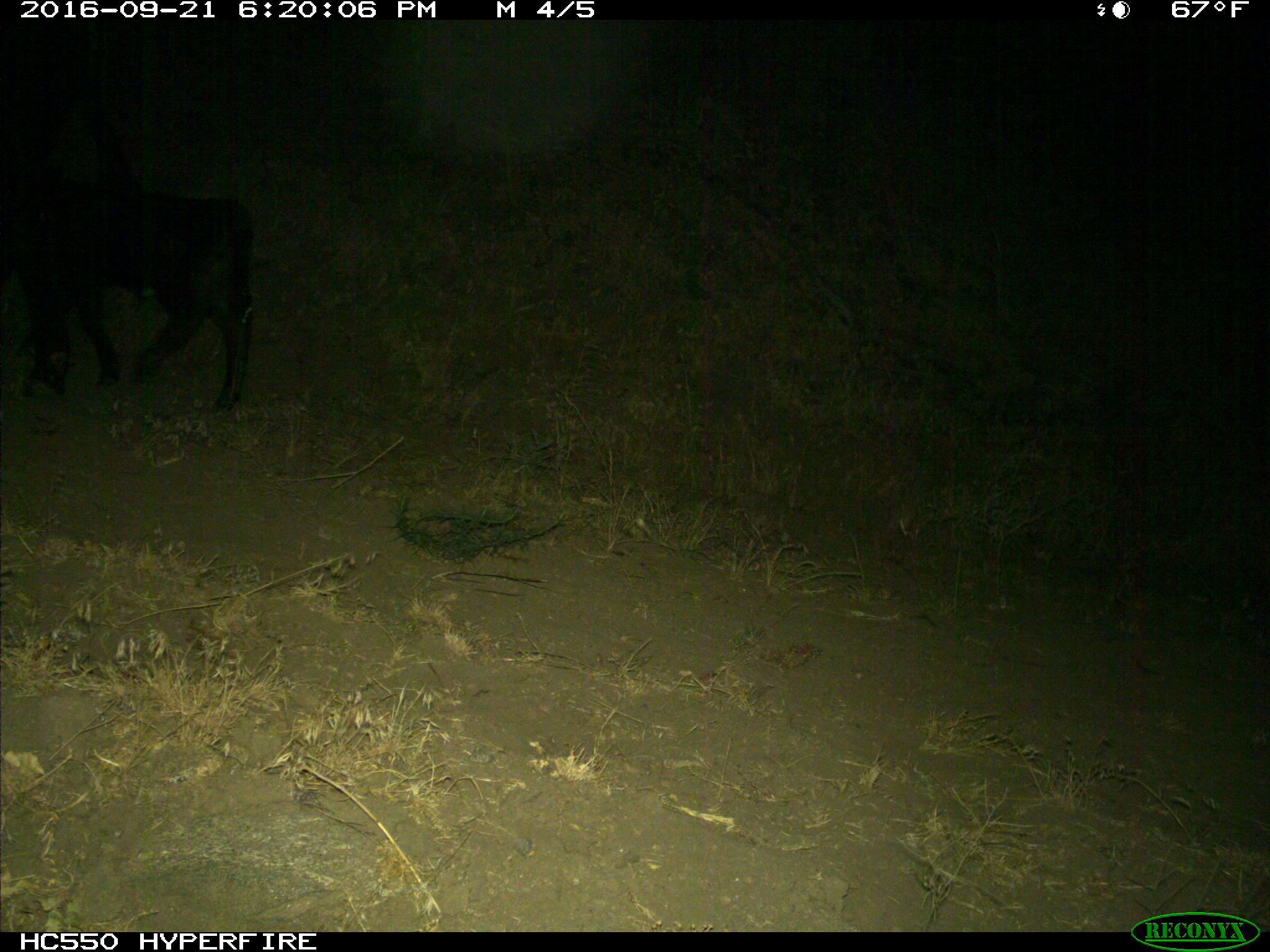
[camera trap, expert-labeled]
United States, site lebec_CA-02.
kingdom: Animalia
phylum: Chordata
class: Mammalia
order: Artiodactyla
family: Bovidae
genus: Bos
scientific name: Bos taurus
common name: domestic cow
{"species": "Bos taurus (domestic cow)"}